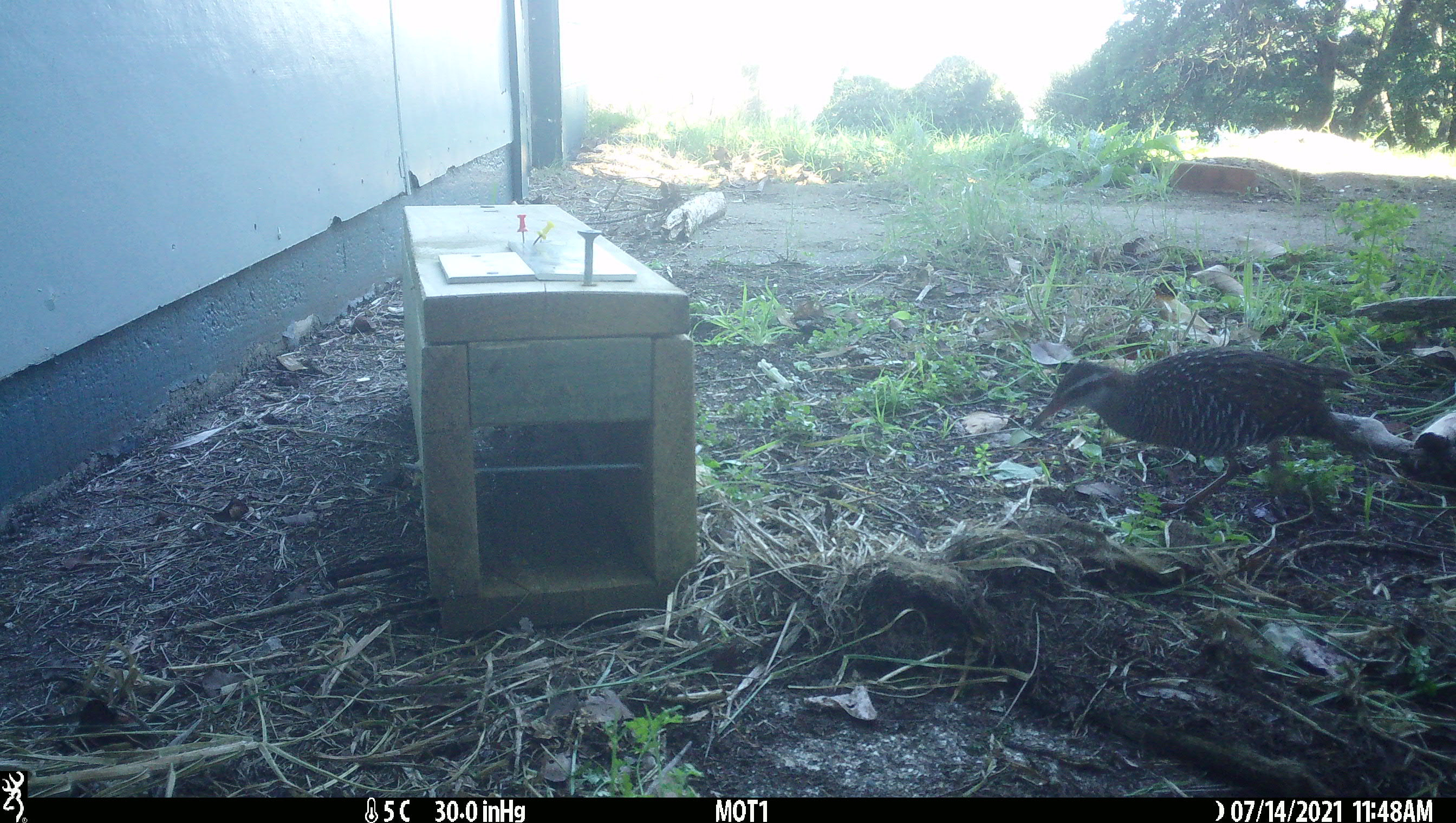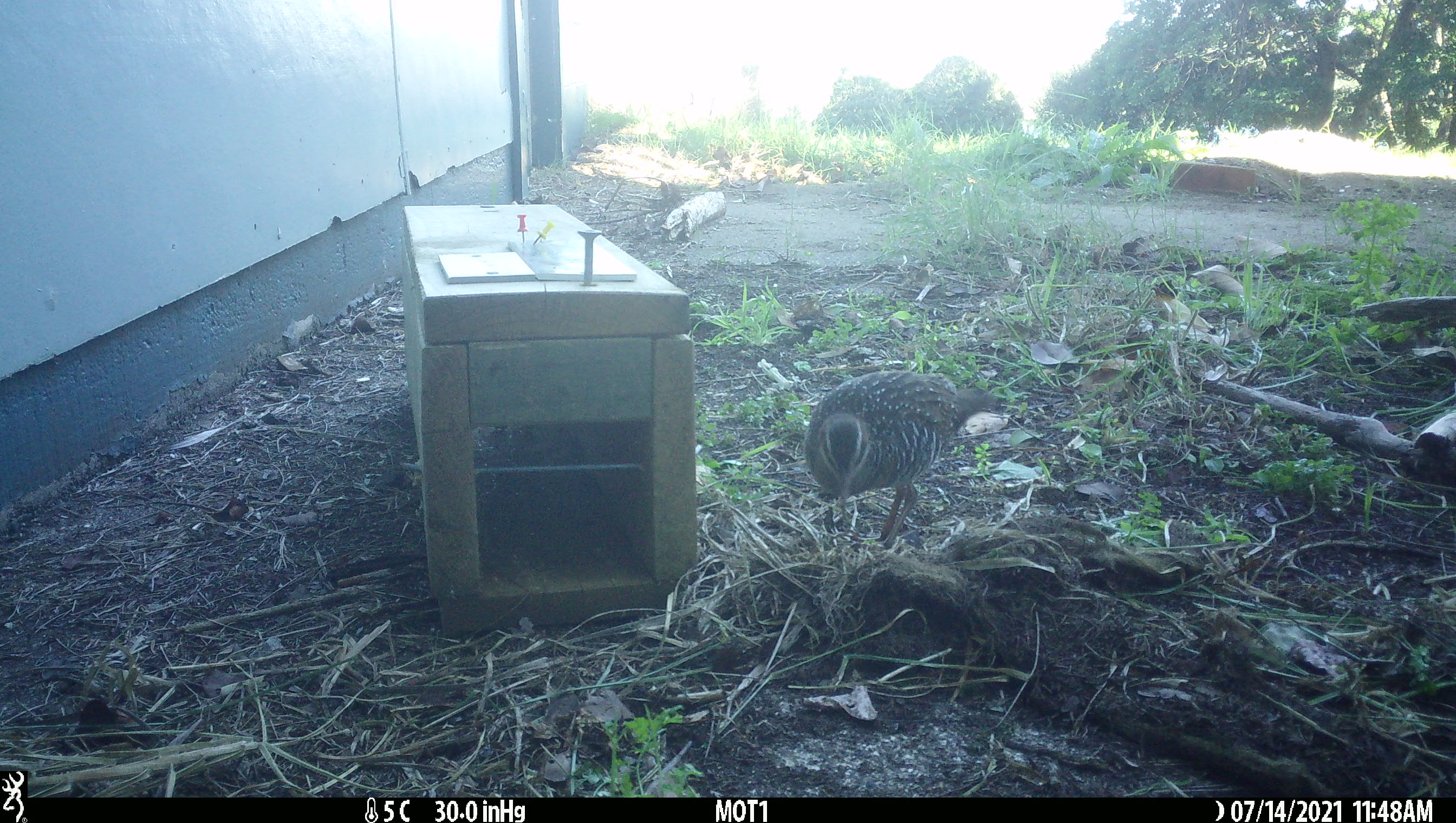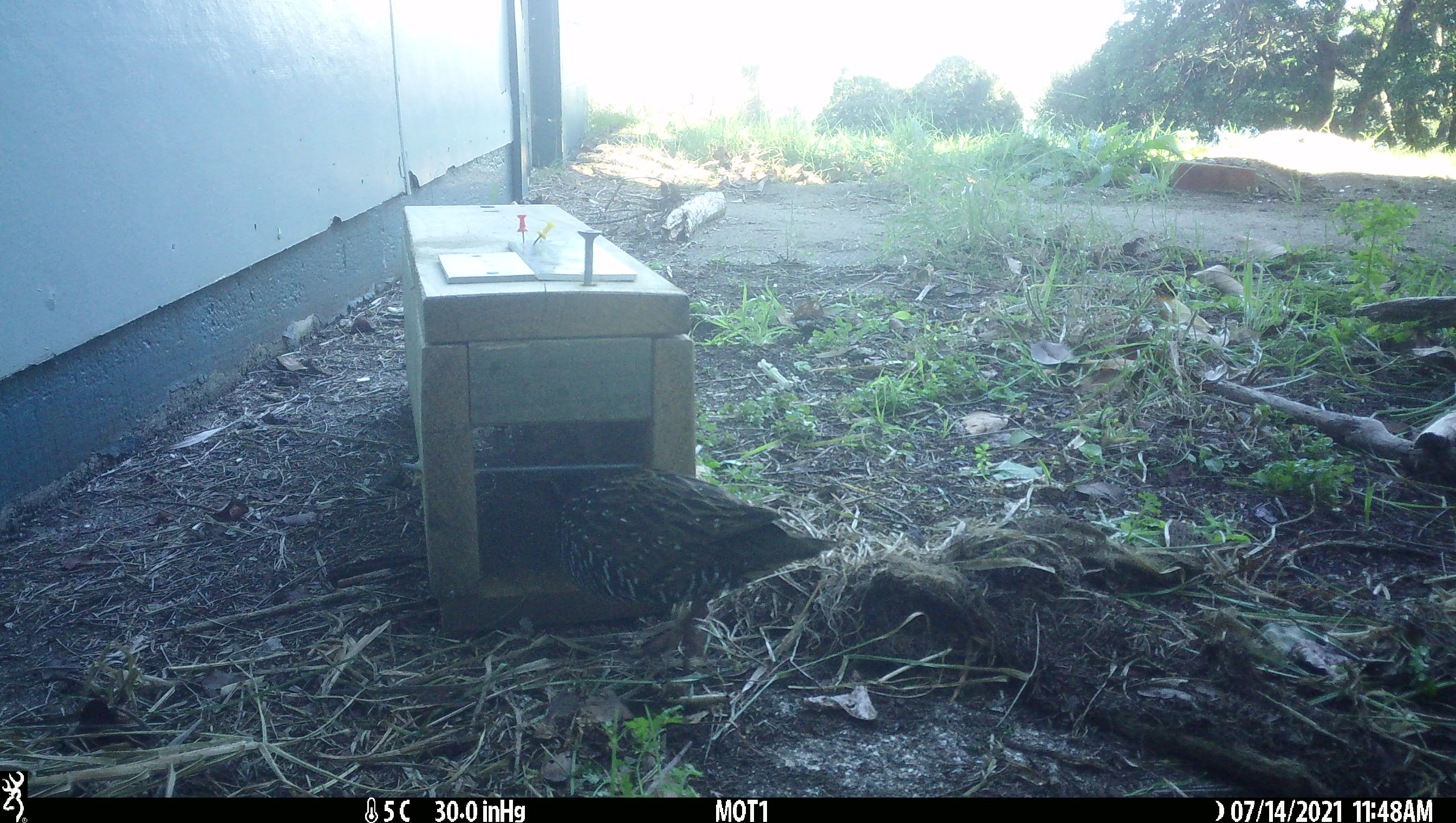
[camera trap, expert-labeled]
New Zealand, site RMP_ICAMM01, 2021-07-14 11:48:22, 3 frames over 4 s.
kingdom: Animalia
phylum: Chordata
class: Aves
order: Gruiformes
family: Rallidae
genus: Gallirallus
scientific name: Gallirallus philippensis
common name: buff-banded rail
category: banded rail